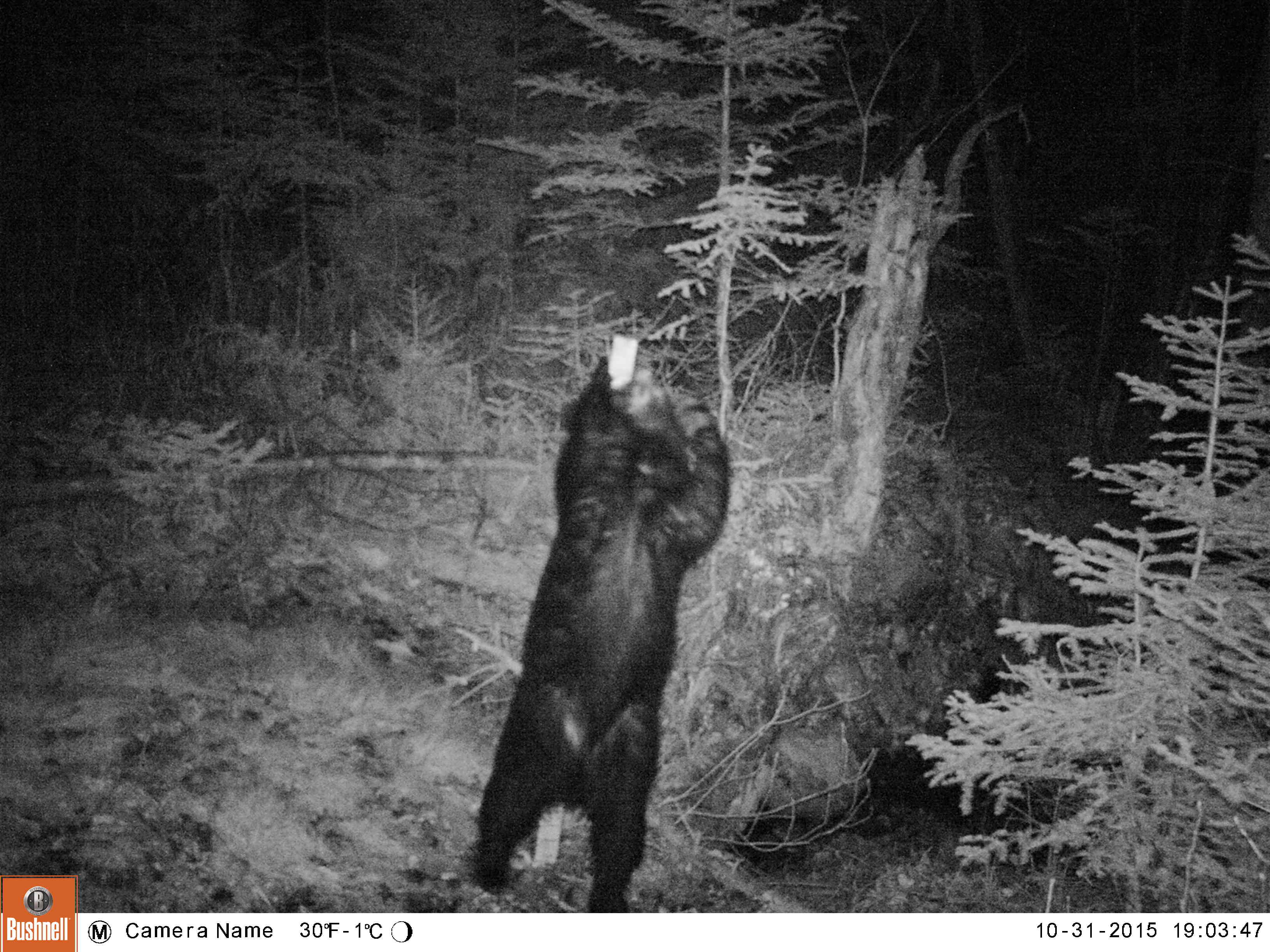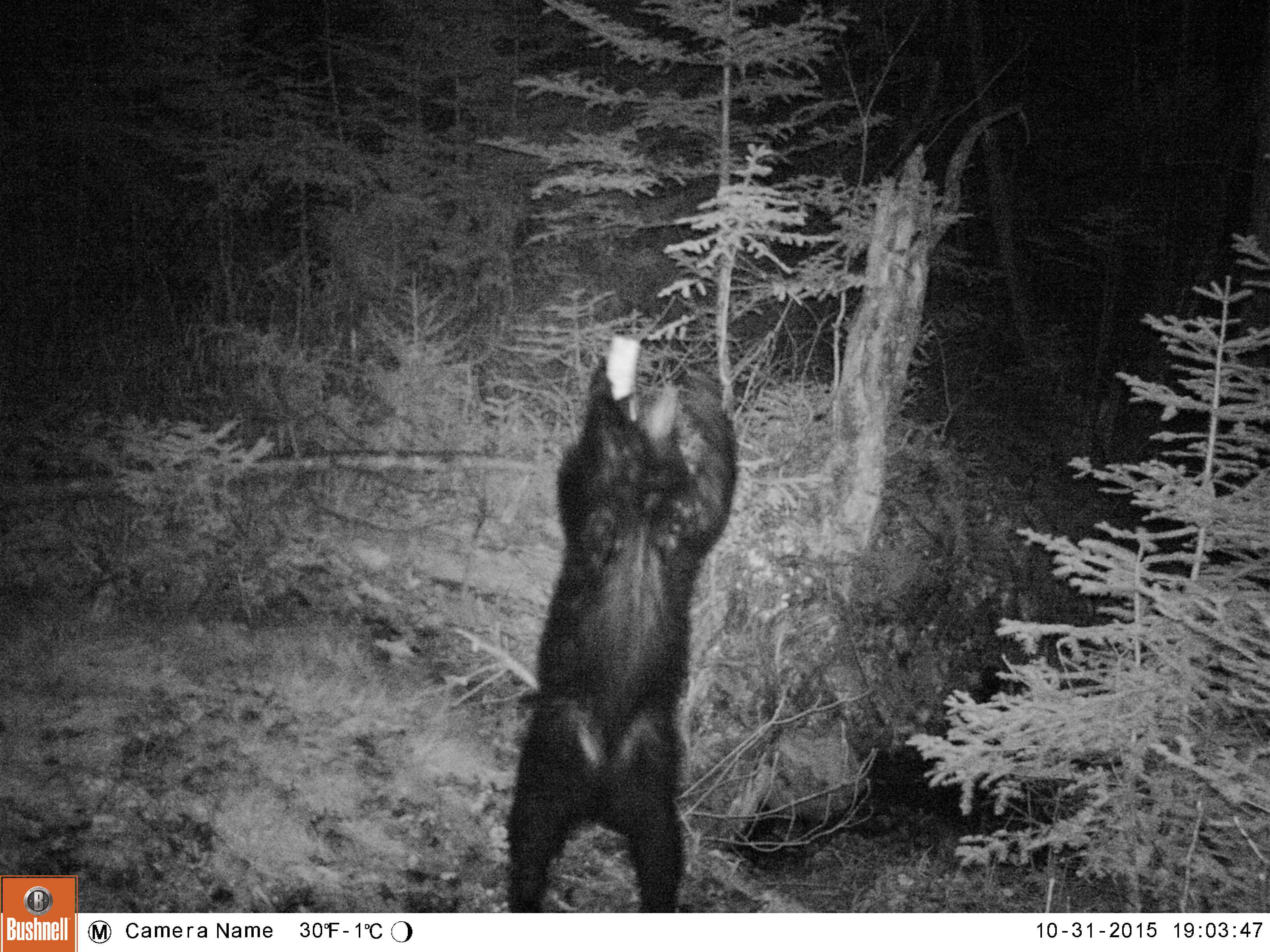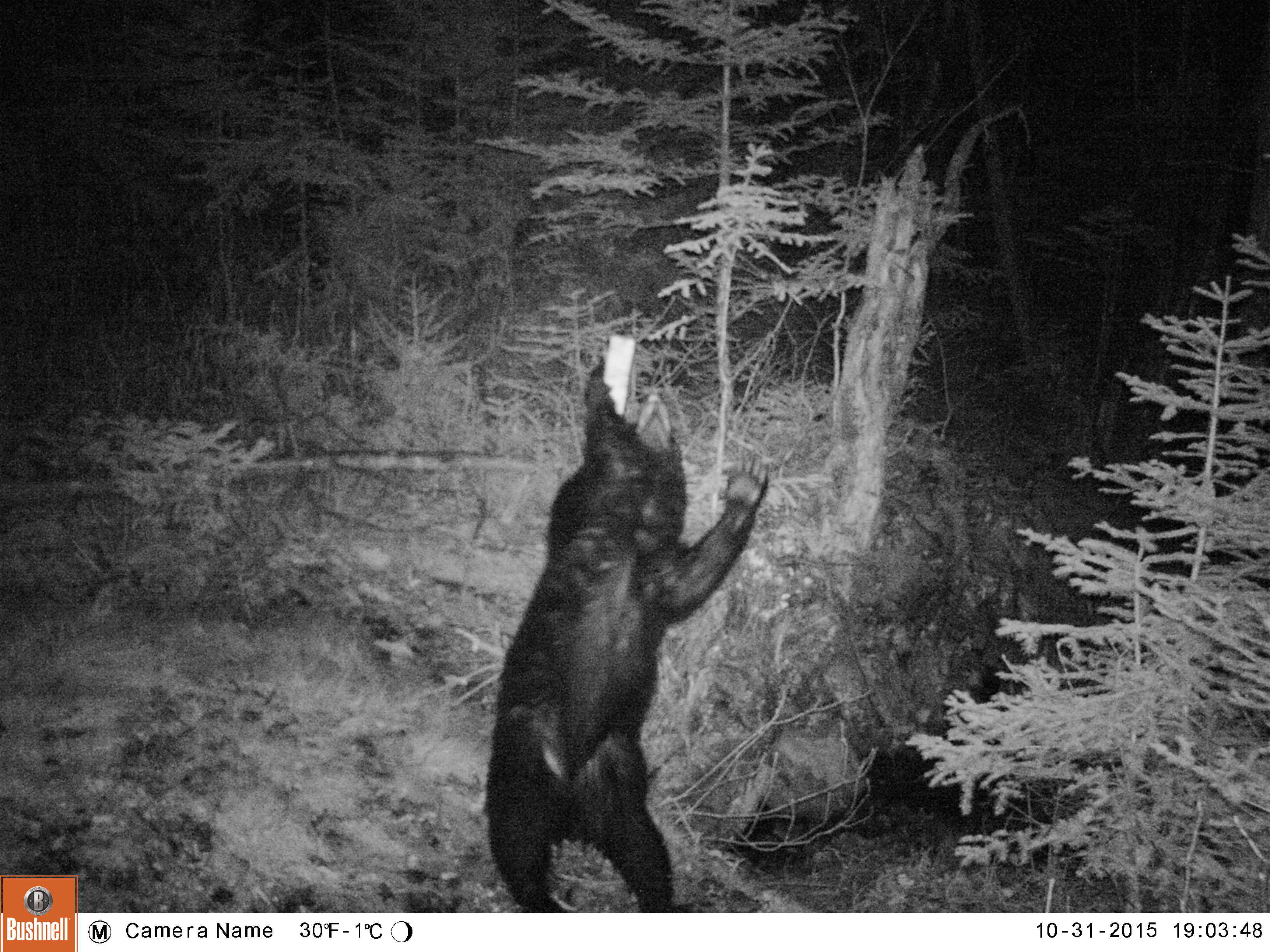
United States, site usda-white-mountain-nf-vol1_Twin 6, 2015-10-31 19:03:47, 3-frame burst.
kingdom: Animalia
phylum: Chordata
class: Mammalia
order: Carnivora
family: Ursidae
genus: Ursus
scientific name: Ursus americanus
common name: black bear